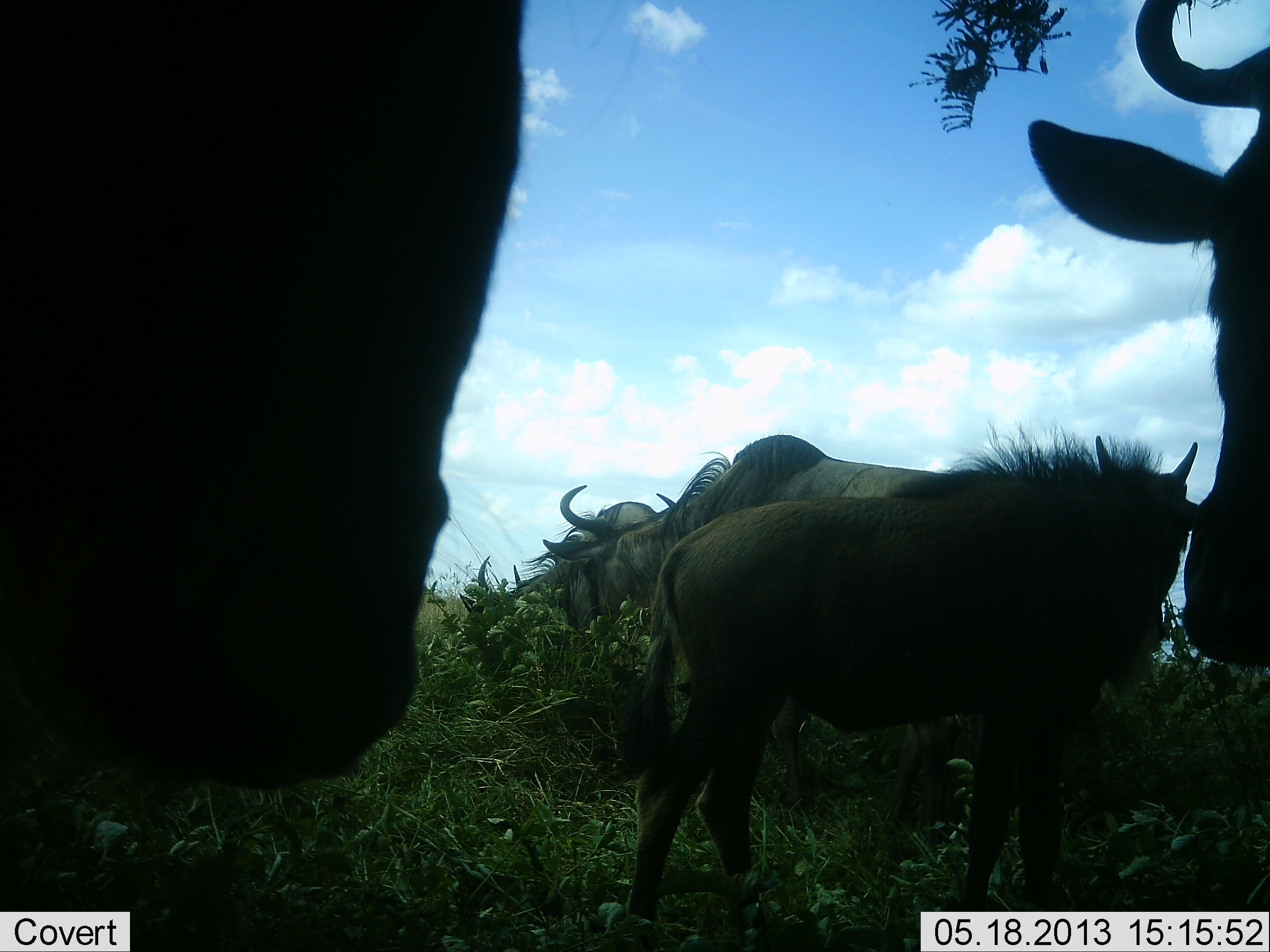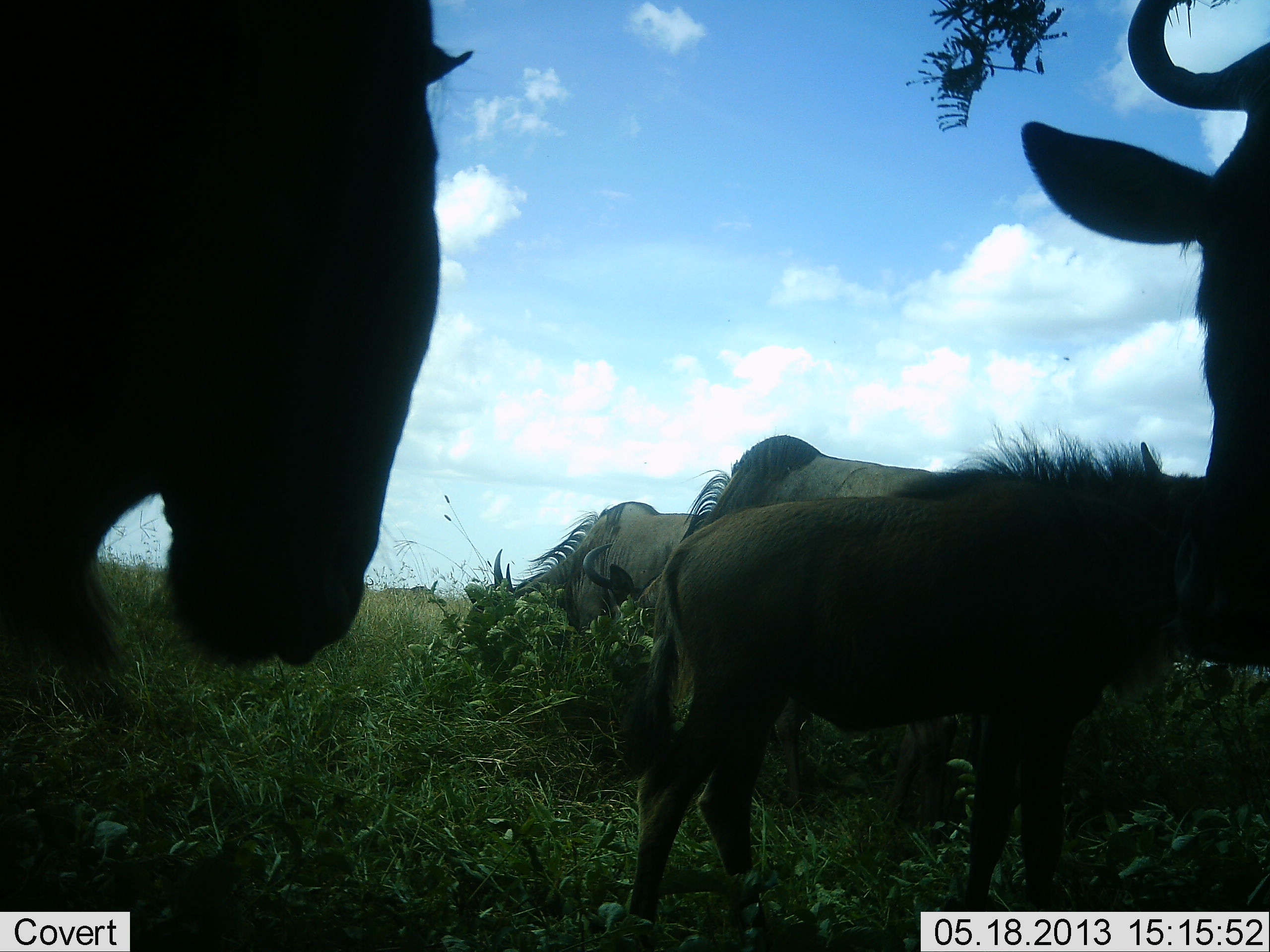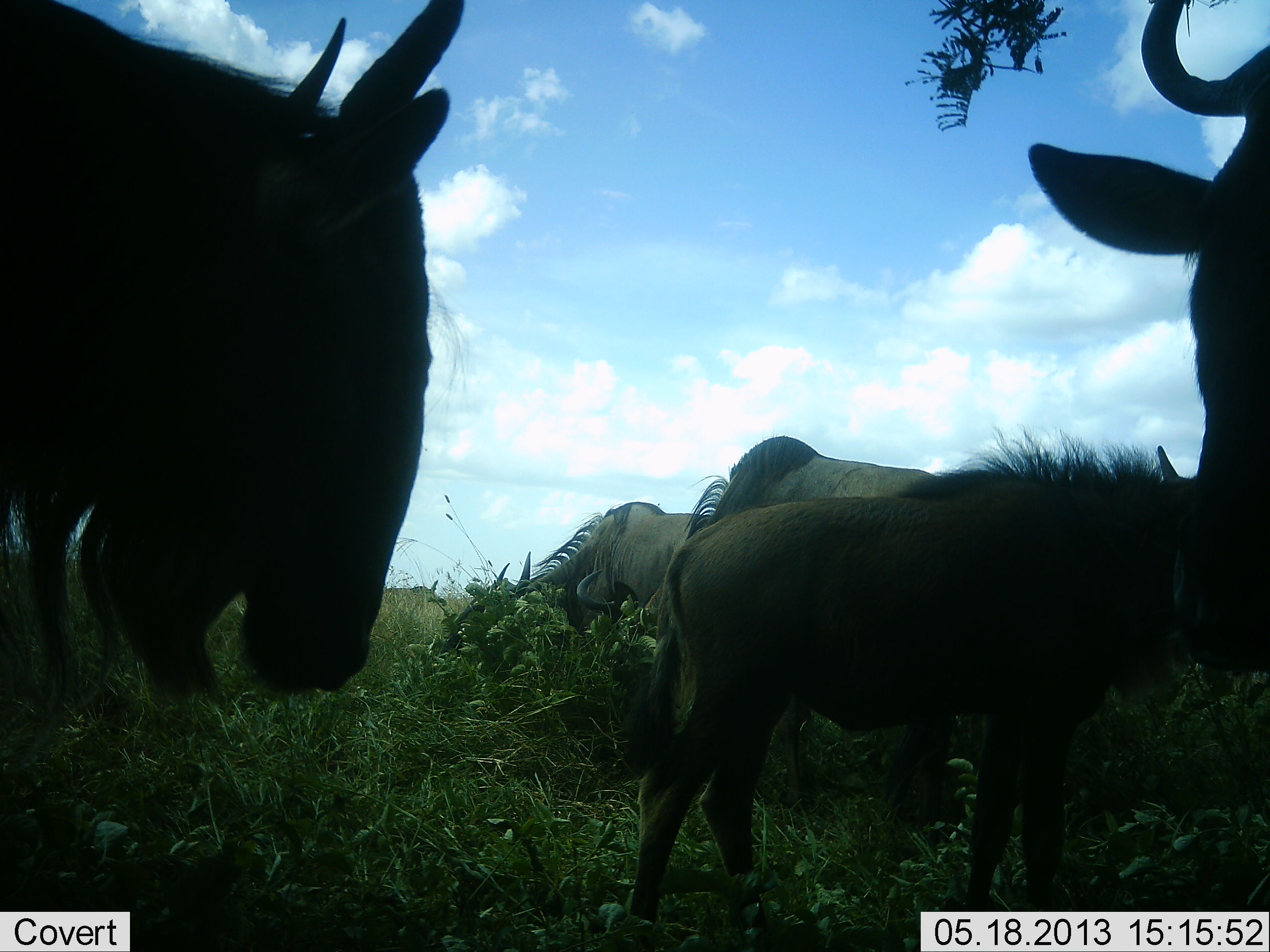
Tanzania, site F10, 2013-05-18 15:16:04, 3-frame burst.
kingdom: Animalia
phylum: Chordata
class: Mammalia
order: Artiodactyla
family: Bovidae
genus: Connochaetes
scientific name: Connochaetes taurinus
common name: blue wildebeest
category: wildebeest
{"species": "wildebeest (blue wildebeest) (Connochaetes taurinus)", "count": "5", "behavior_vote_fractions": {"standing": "67%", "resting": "0%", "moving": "8%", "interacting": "8%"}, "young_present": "58%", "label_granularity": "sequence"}